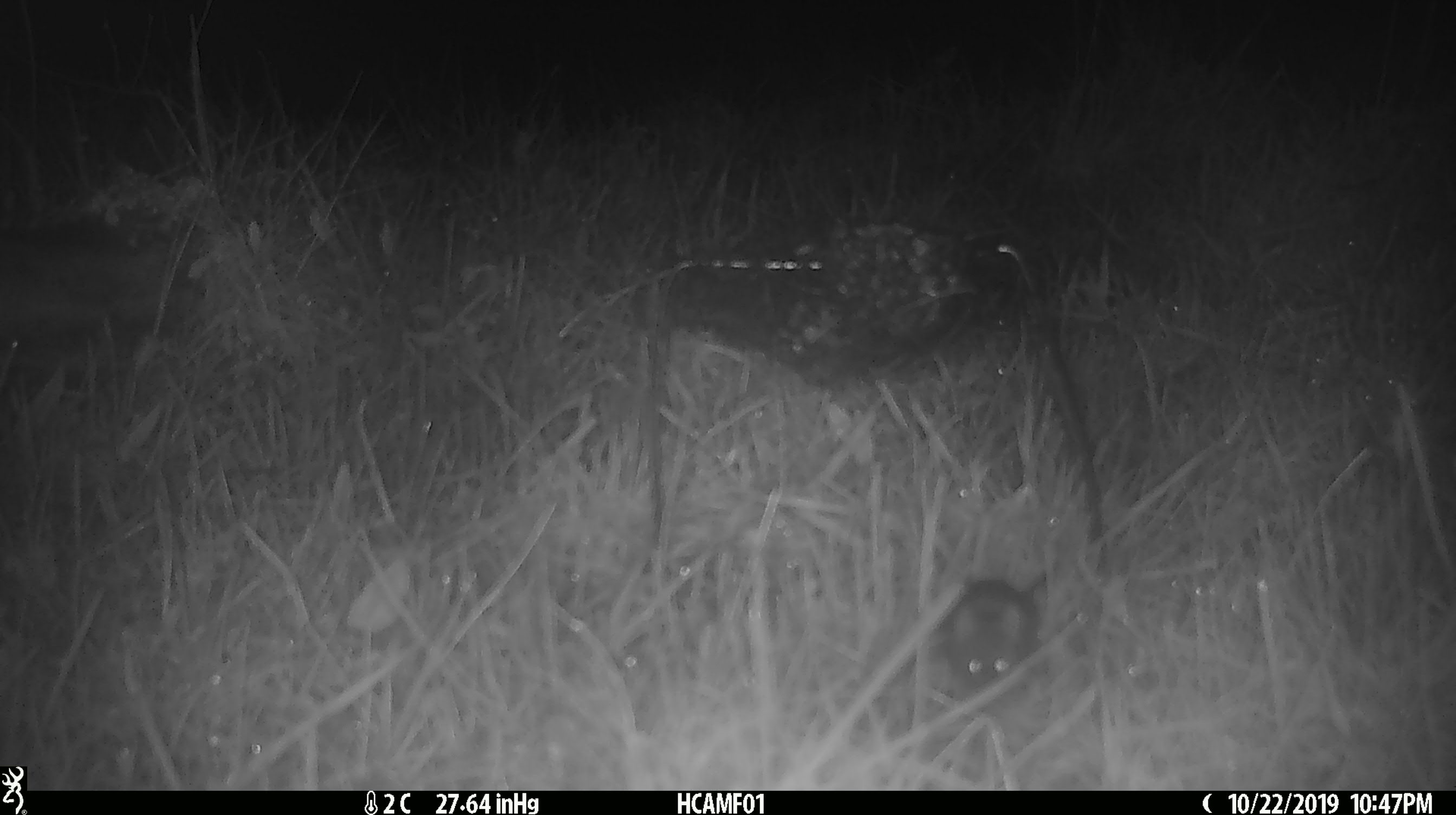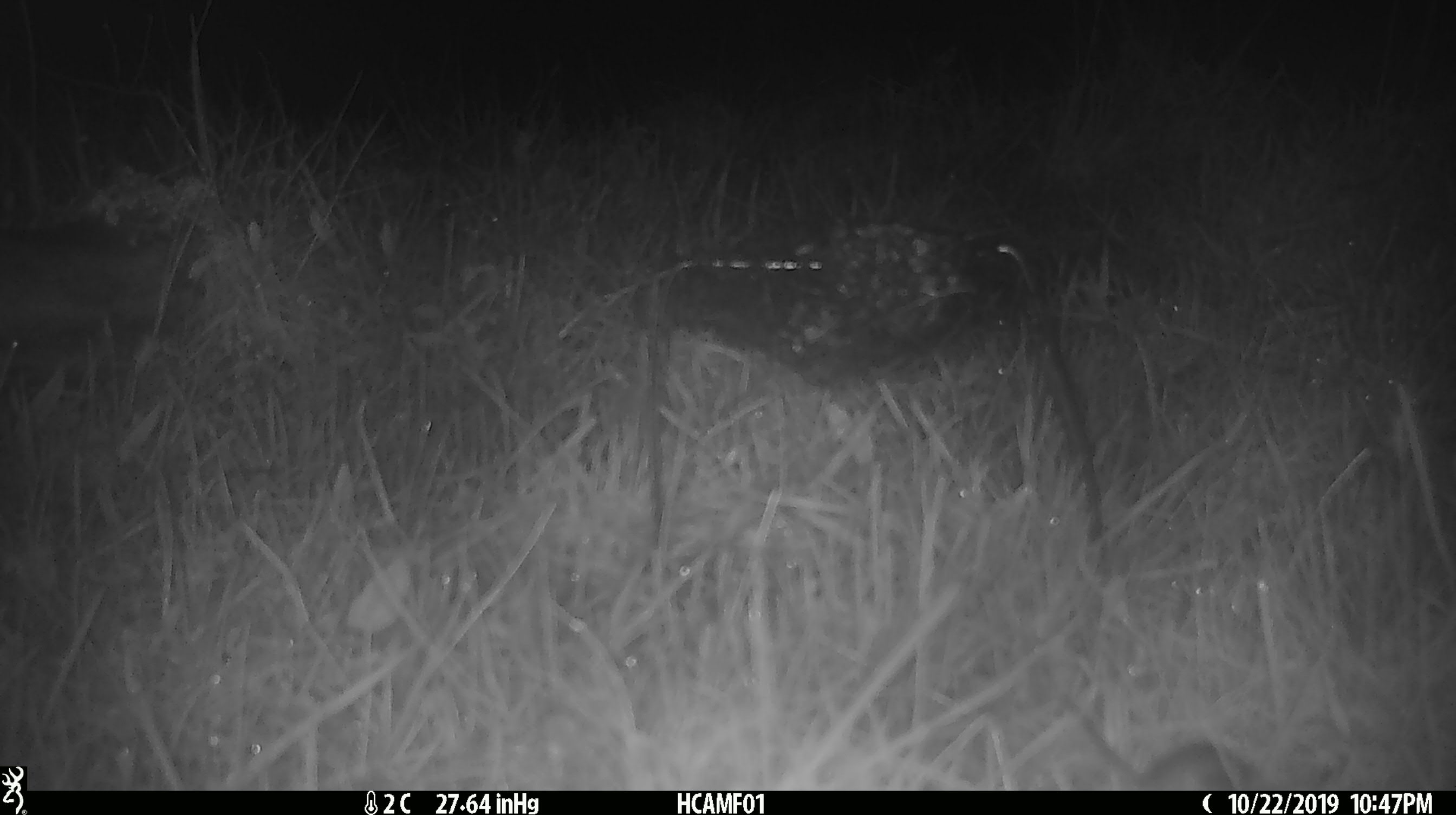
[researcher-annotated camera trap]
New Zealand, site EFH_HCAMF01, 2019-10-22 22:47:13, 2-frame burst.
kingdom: Animalia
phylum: Chordata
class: Mammalia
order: Rodentia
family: Muridae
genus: Mus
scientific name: Mus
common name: mouse